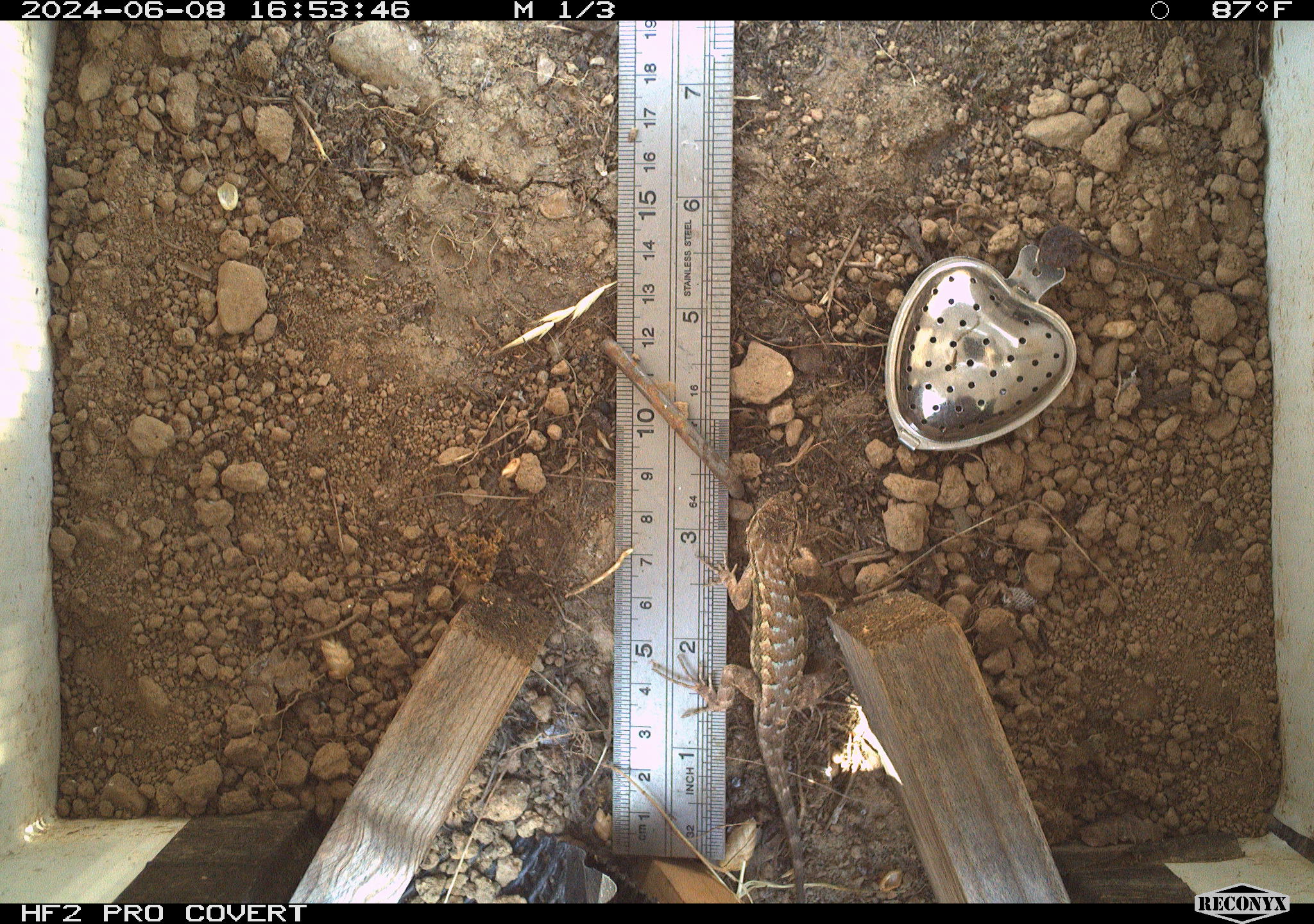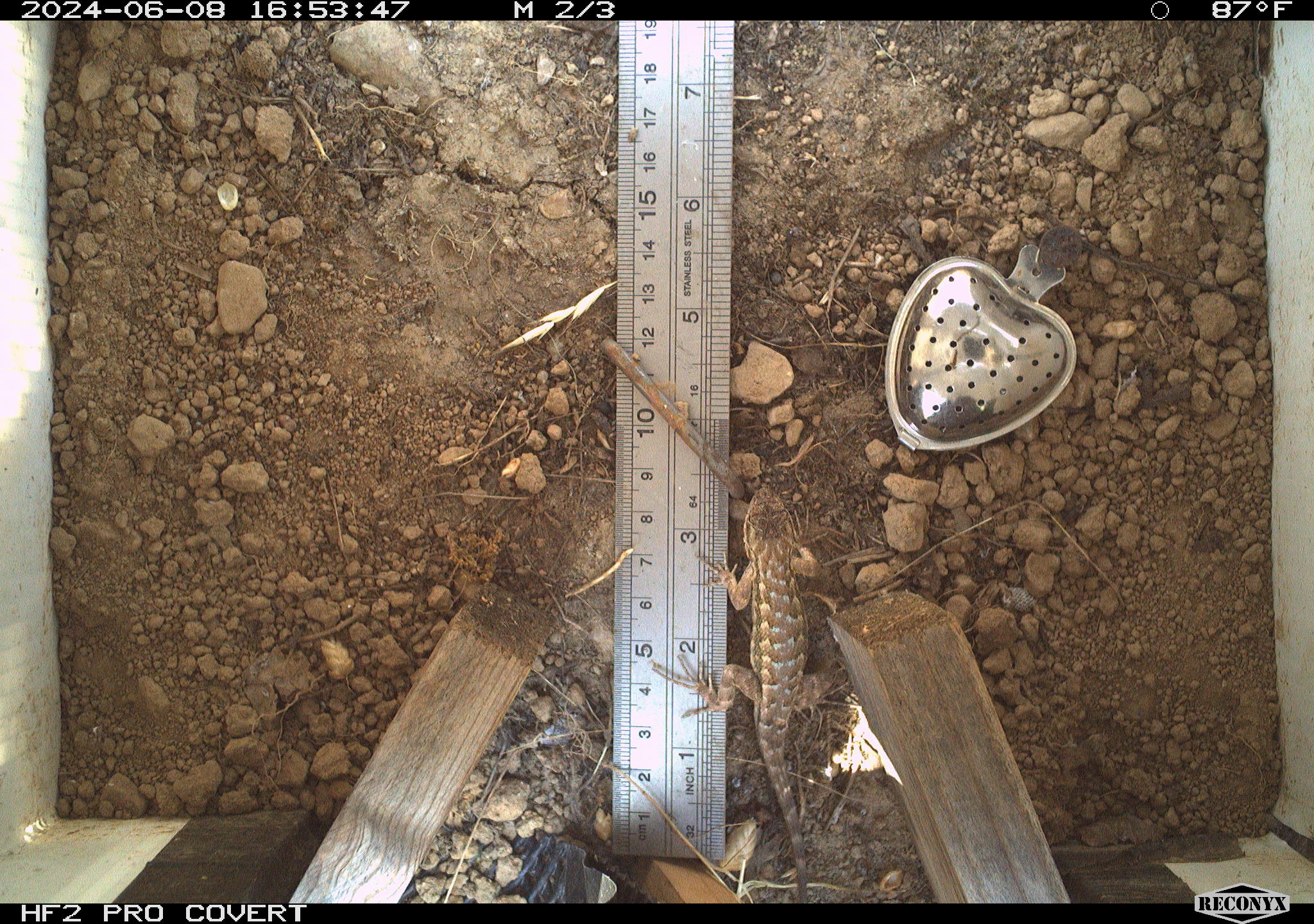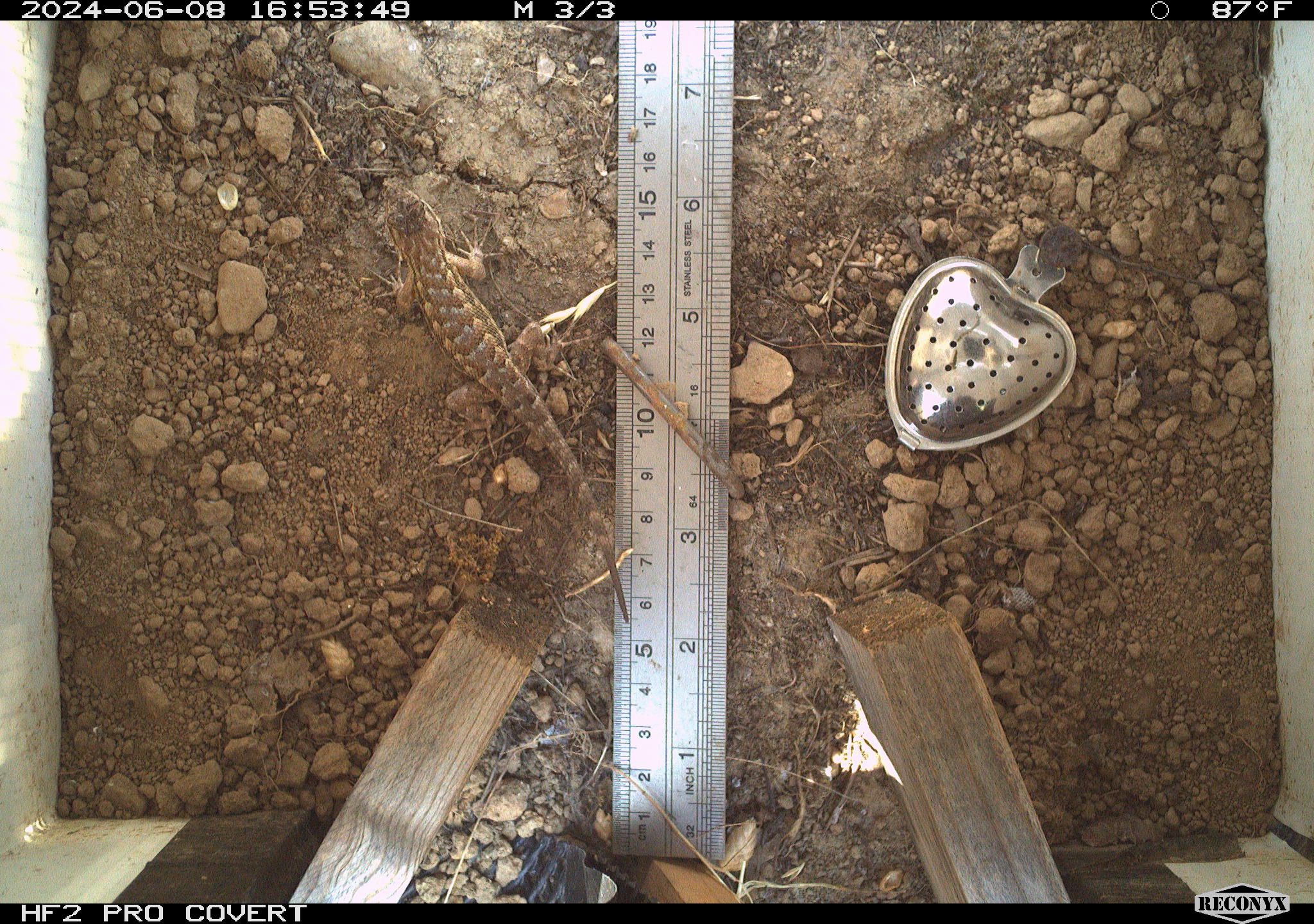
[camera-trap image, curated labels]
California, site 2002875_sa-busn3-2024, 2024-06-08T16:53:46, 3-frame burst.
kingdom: Animalia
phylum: Chordata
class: Reptilia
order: Squamata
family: Phrynosomatidae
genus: Sceloporus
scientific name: Sceloporus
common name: spiny lizards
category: sceloporus species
Sceloporus species (spiny lizards) (Sceloporus).